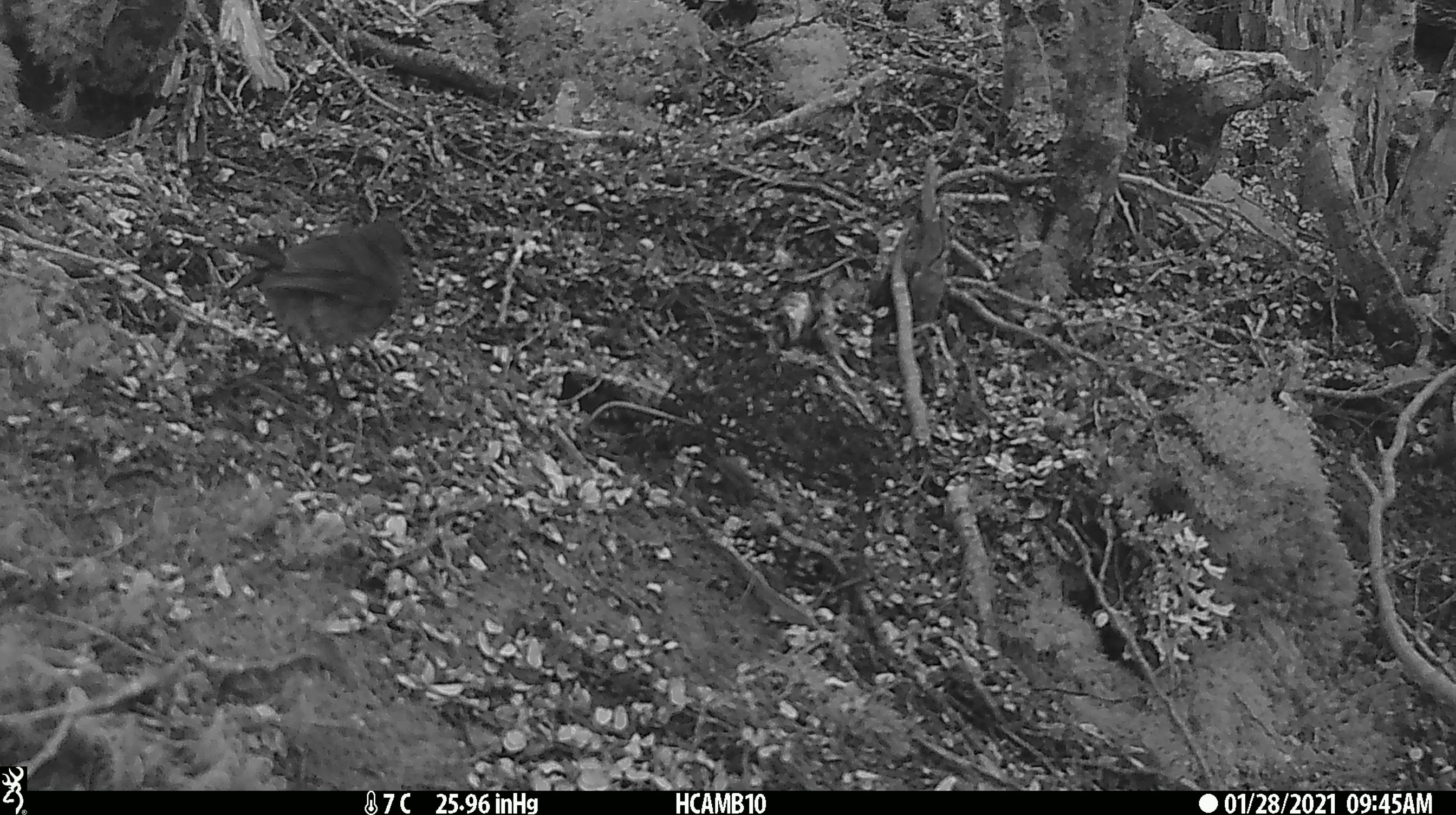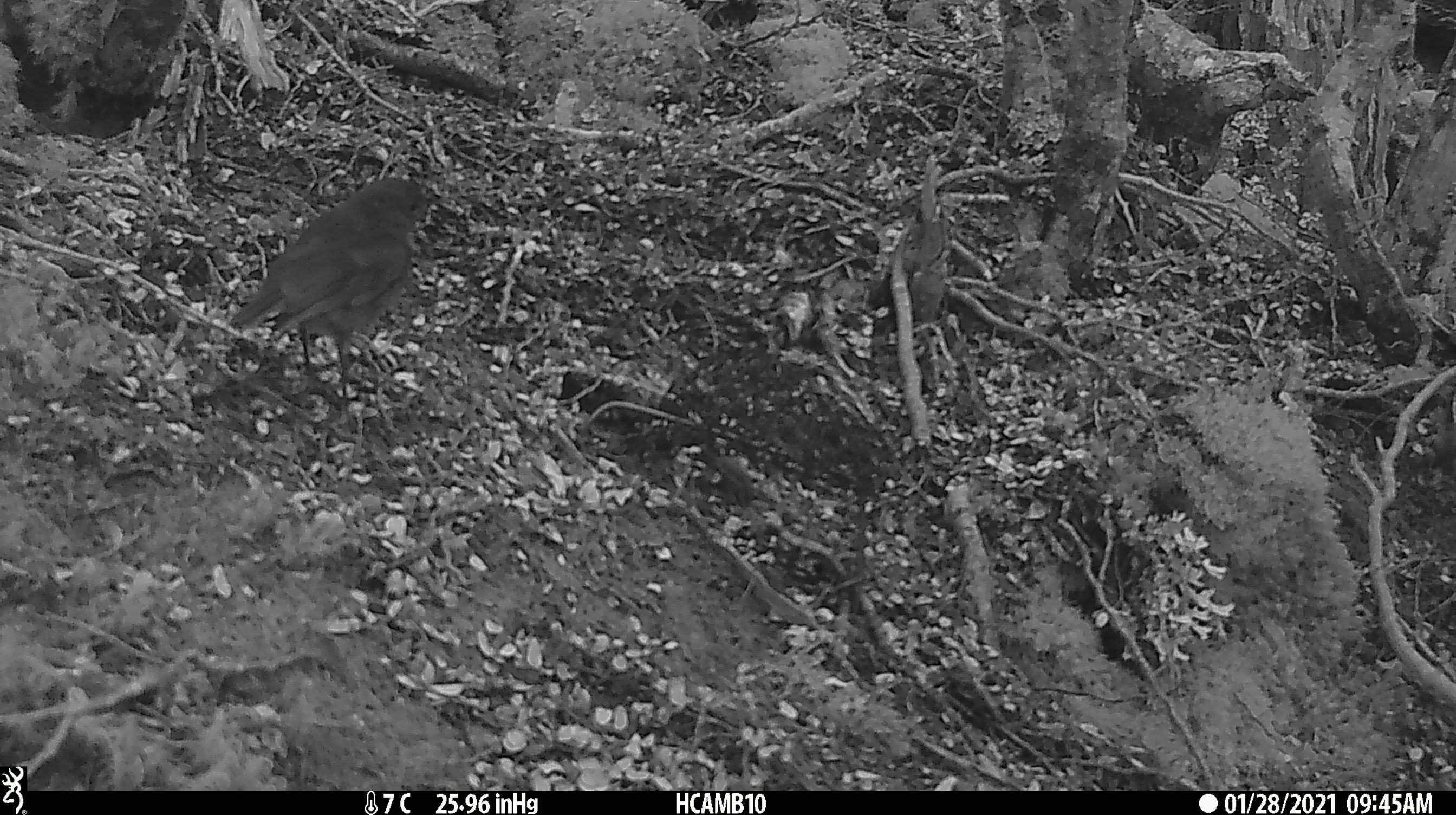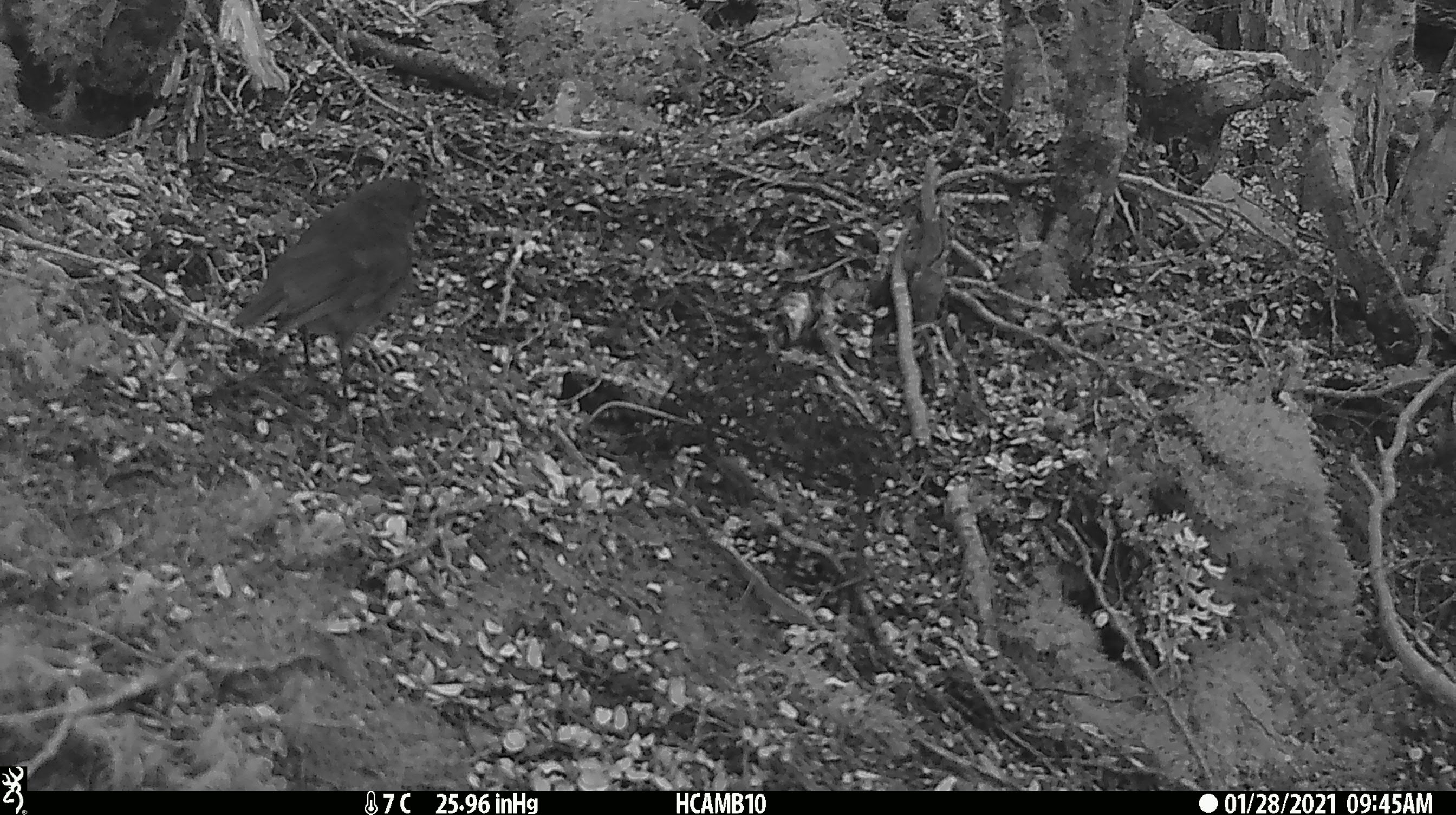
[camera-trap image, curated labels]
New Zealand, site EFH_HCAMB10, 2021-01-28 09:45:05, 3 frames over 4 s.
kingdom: Animalia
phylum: Chordata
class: Aves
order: Passeriformes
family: Petroicidae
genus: Petroica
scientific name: Petroica australis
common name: new zealand robin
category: robin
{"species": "robin (new zealand robin) (Petroica australis)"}